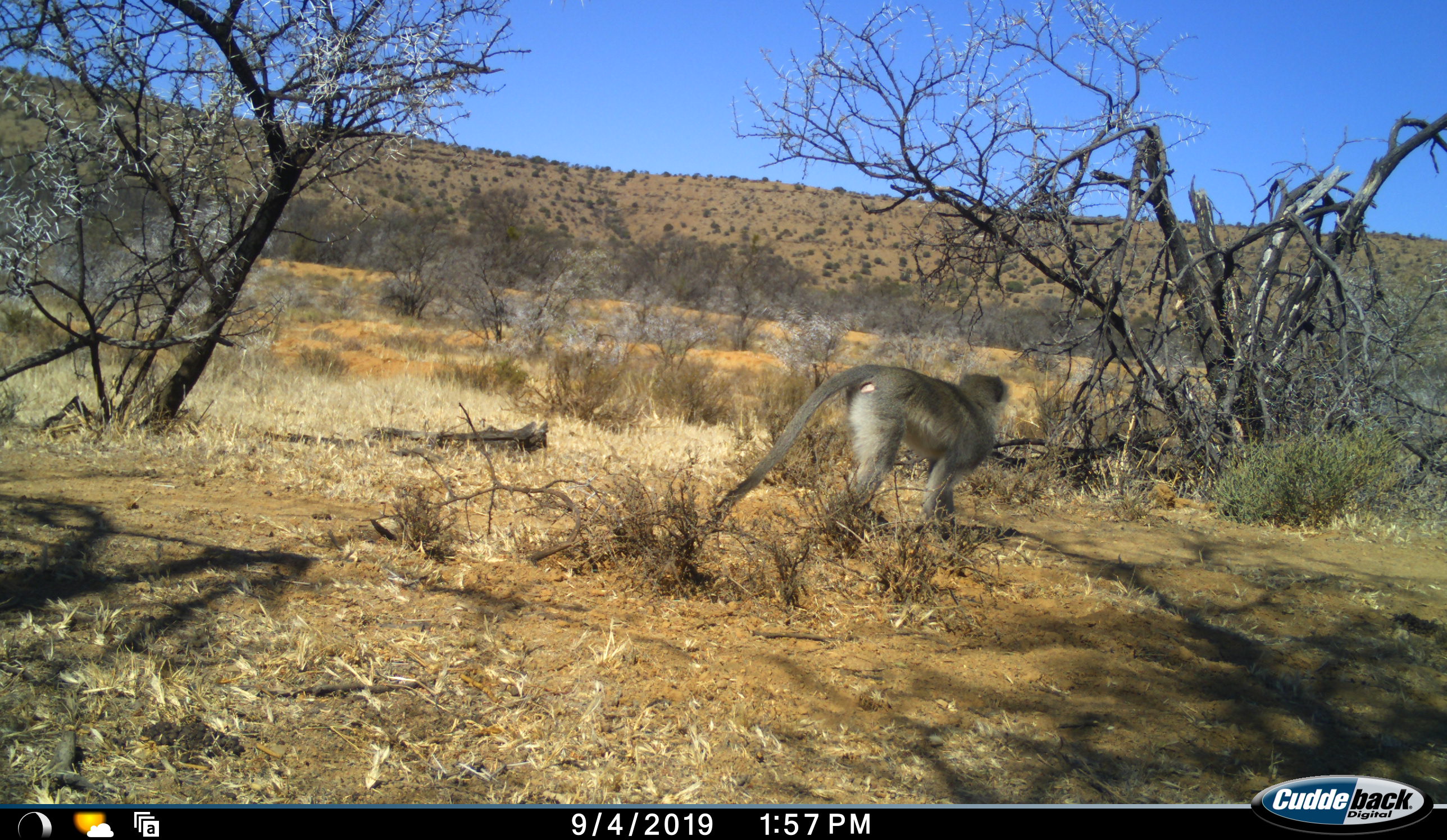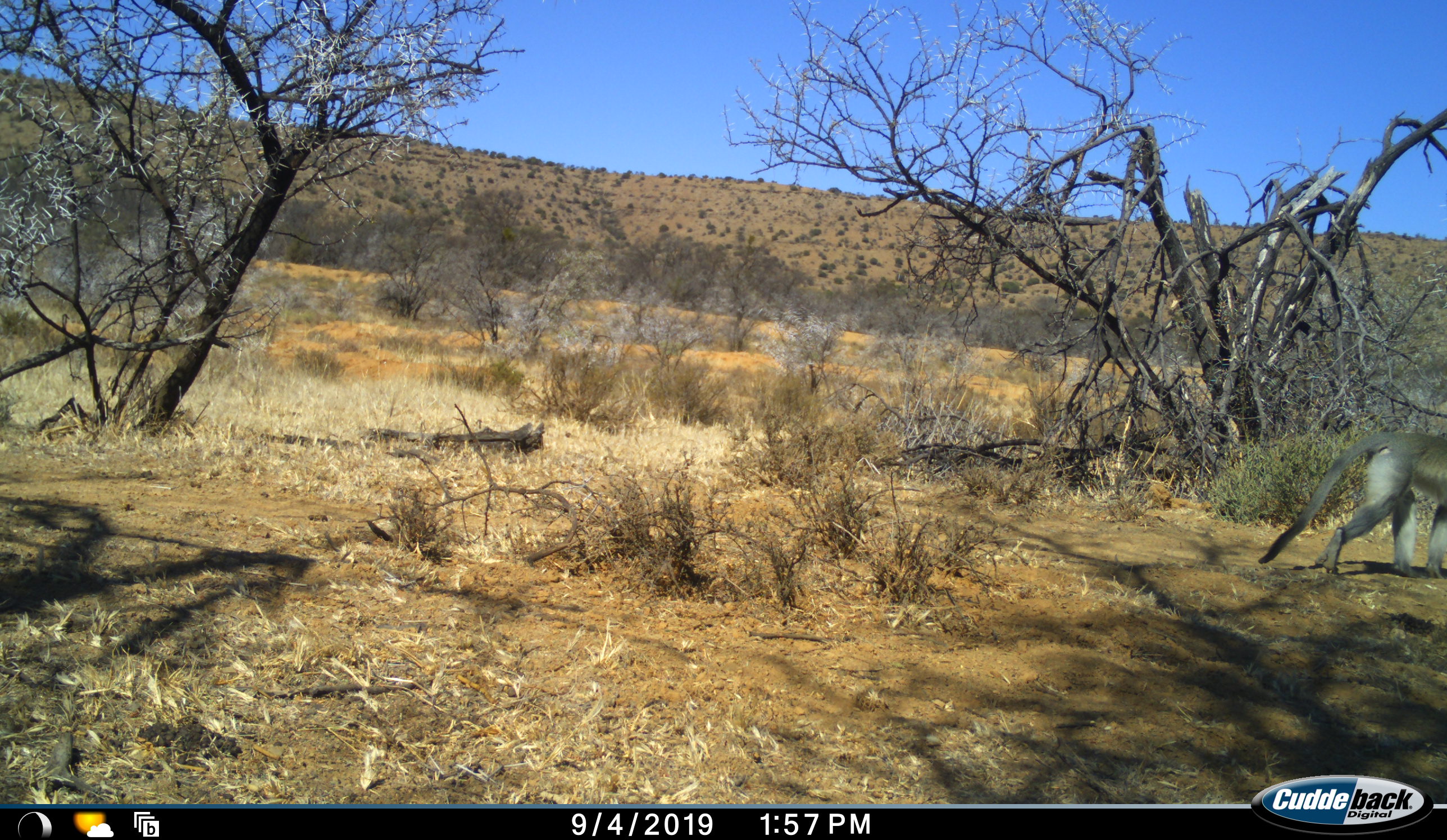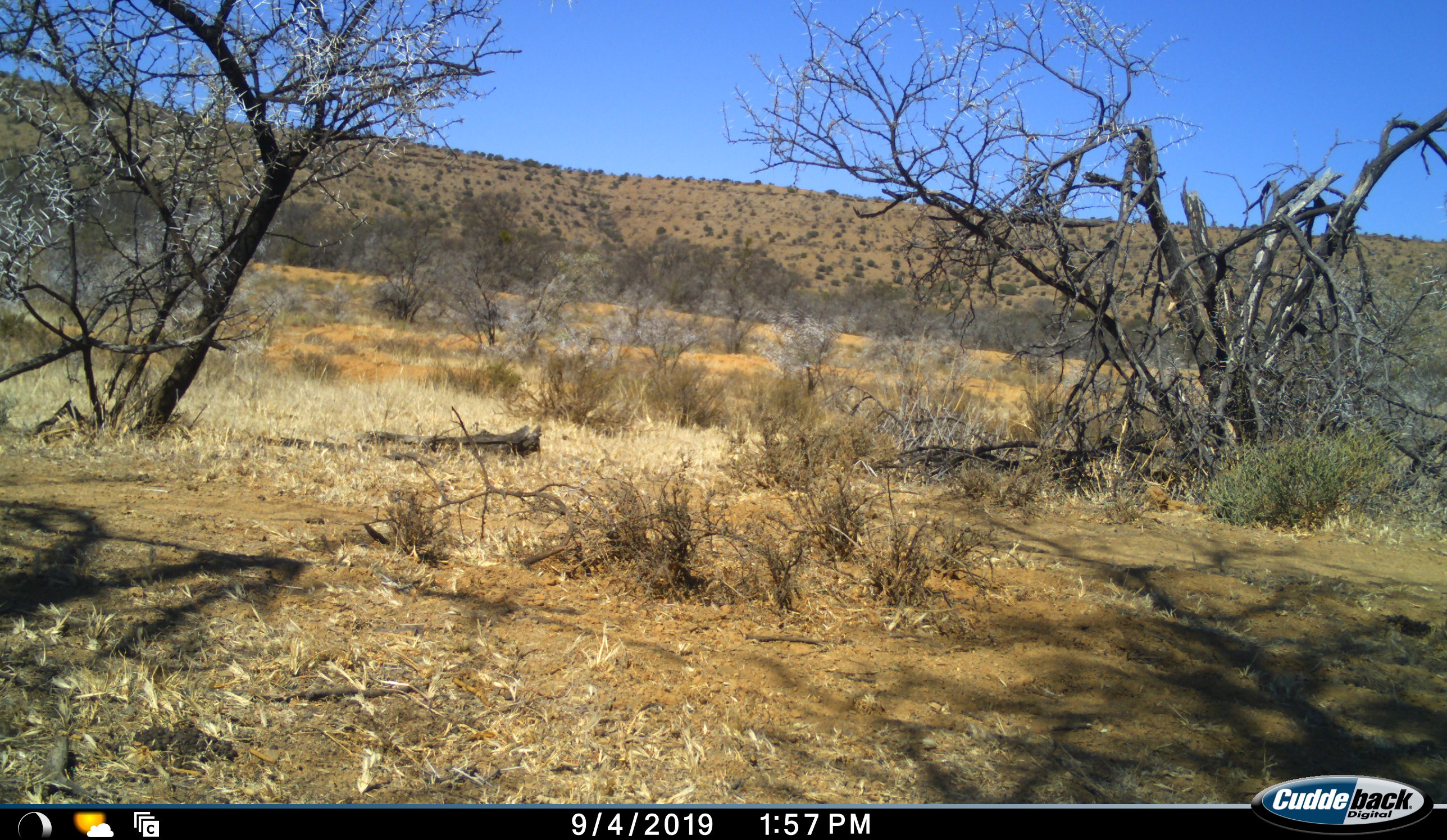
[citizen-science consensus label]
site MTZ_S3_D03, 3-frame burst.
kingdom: Animalia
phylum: Chordata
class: Mammalia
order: Primates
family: Cercopithecidae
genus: Chlorocebus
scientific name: Chlorocebus pygerythrus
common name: vervet monkey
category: monkeyvervet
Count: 1.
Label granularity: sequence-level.